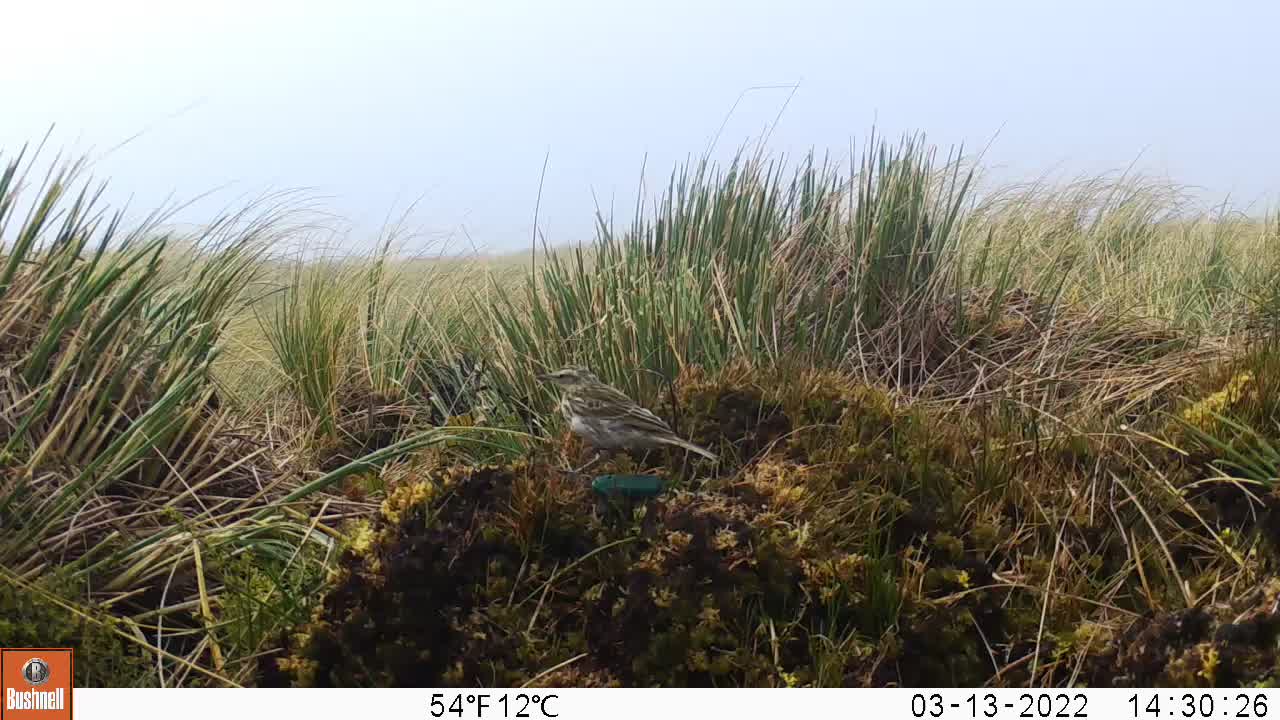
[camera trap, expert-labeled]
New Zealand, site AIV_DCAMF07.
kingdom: Animalia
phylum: Chordata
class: Aves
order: Passeriformes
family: Motacillidae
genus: Anthus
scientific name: Anthus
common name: pipit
Pipit (Anthus).